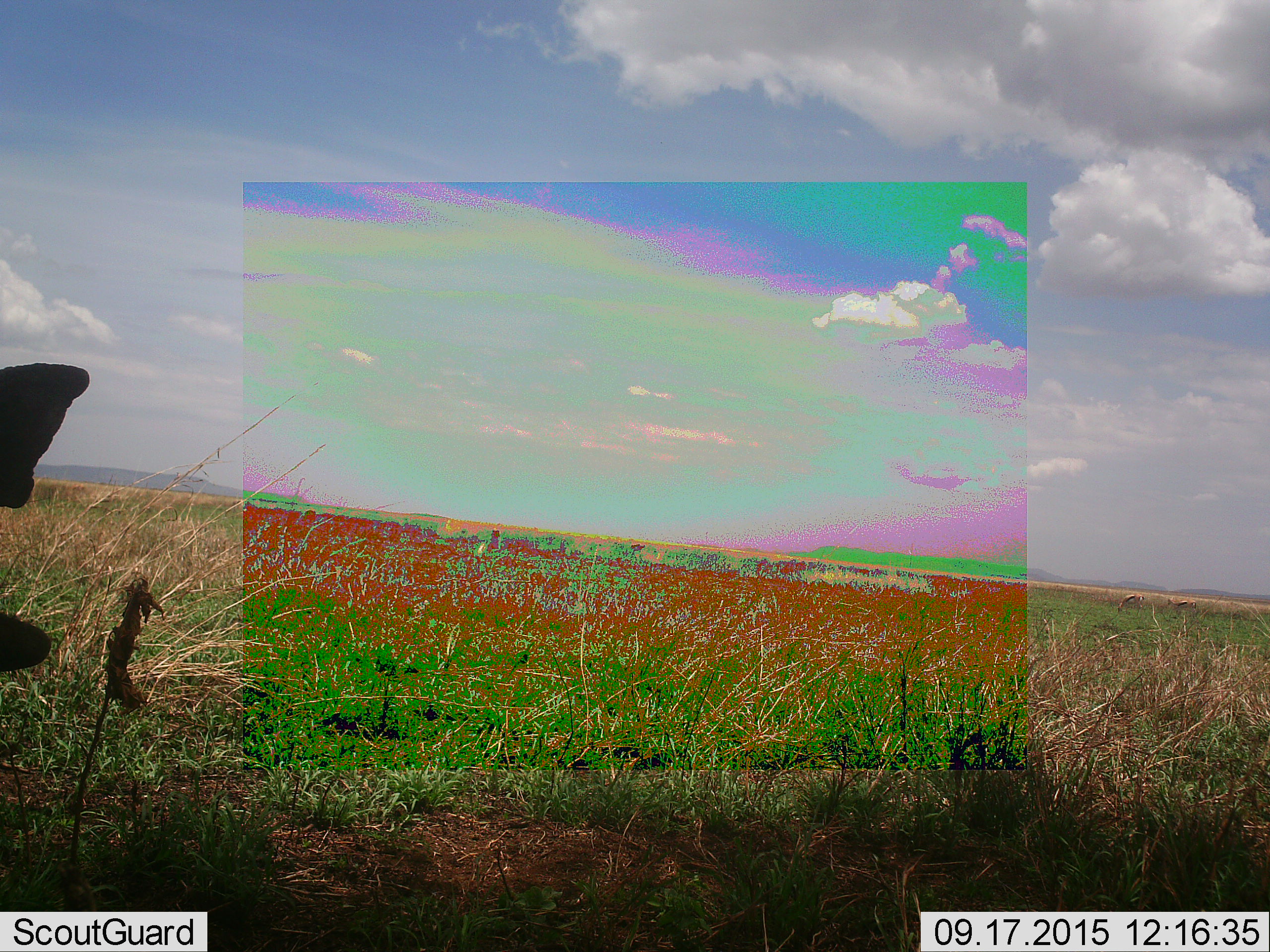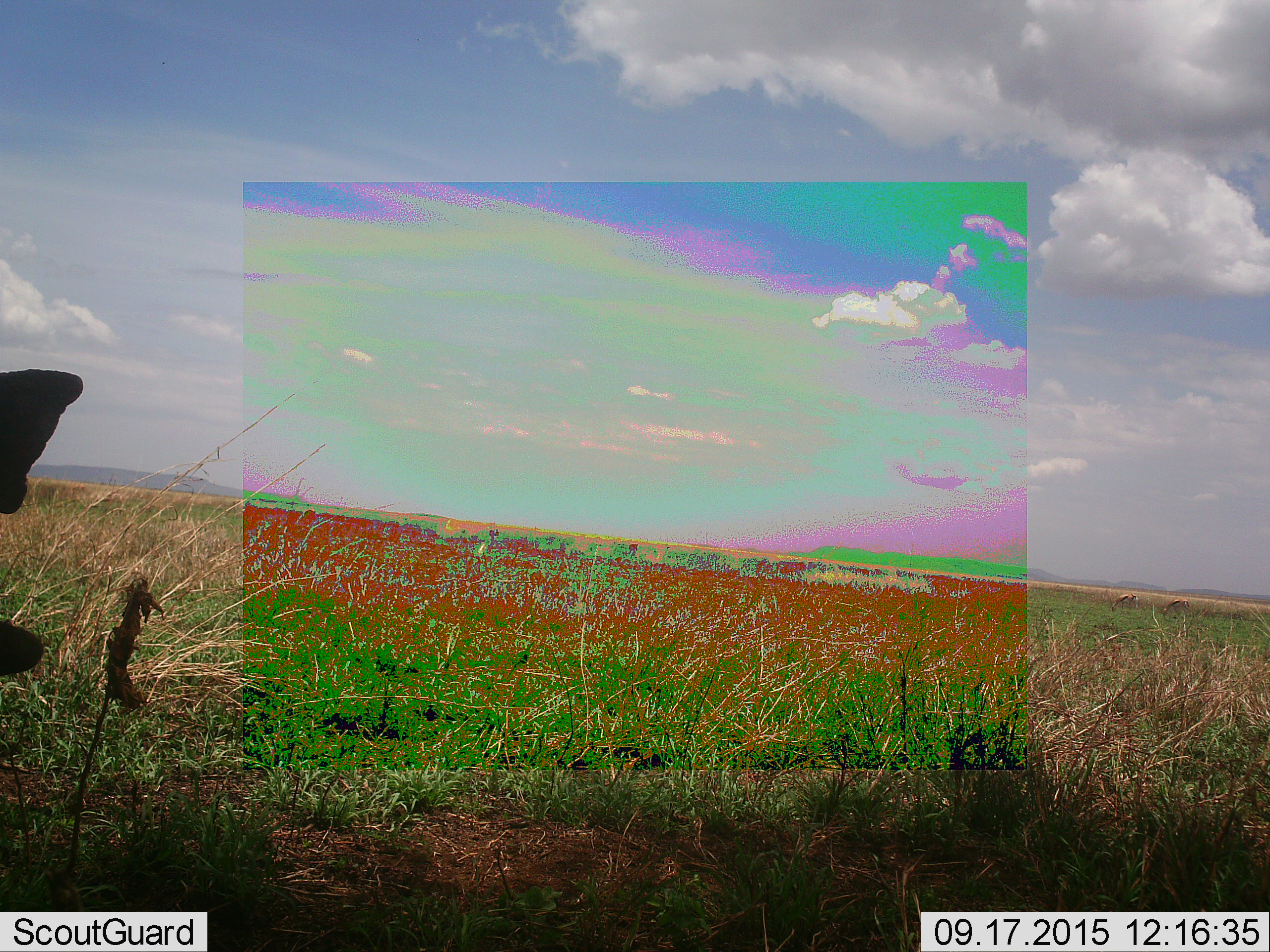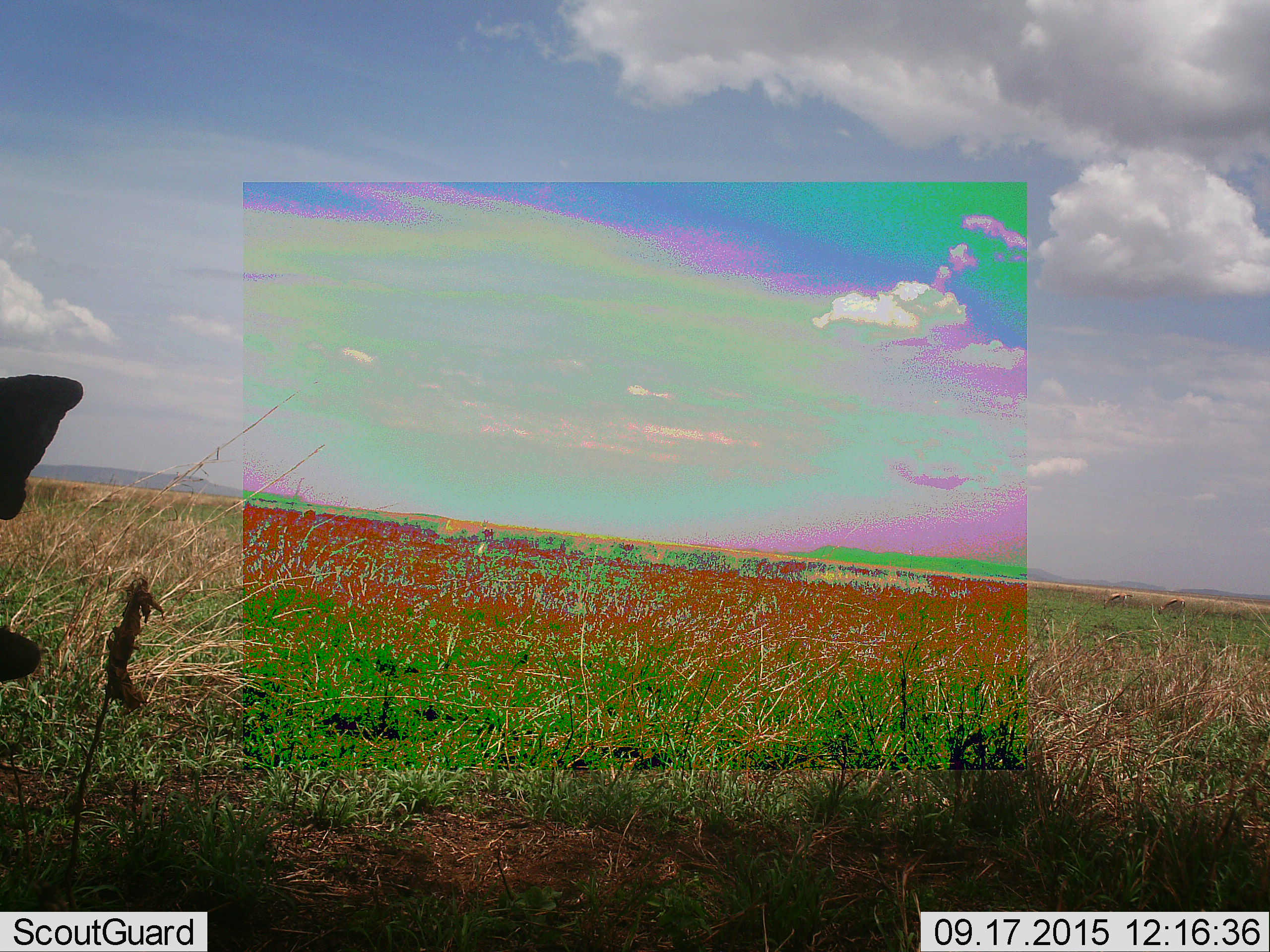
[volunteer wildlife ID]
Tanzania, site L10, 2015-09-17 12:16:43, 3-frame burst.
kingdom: Animalia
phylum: Chordata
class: Mammalia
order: Artiodactyla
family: Suidae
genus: Phacochoerus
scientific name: Phacochoerus africanus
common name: warthog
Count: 1.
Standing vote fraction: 100%.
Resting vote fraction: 0%.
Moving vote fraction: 0%.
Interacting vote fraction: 0%.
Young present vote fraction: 0%.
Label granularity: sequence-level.